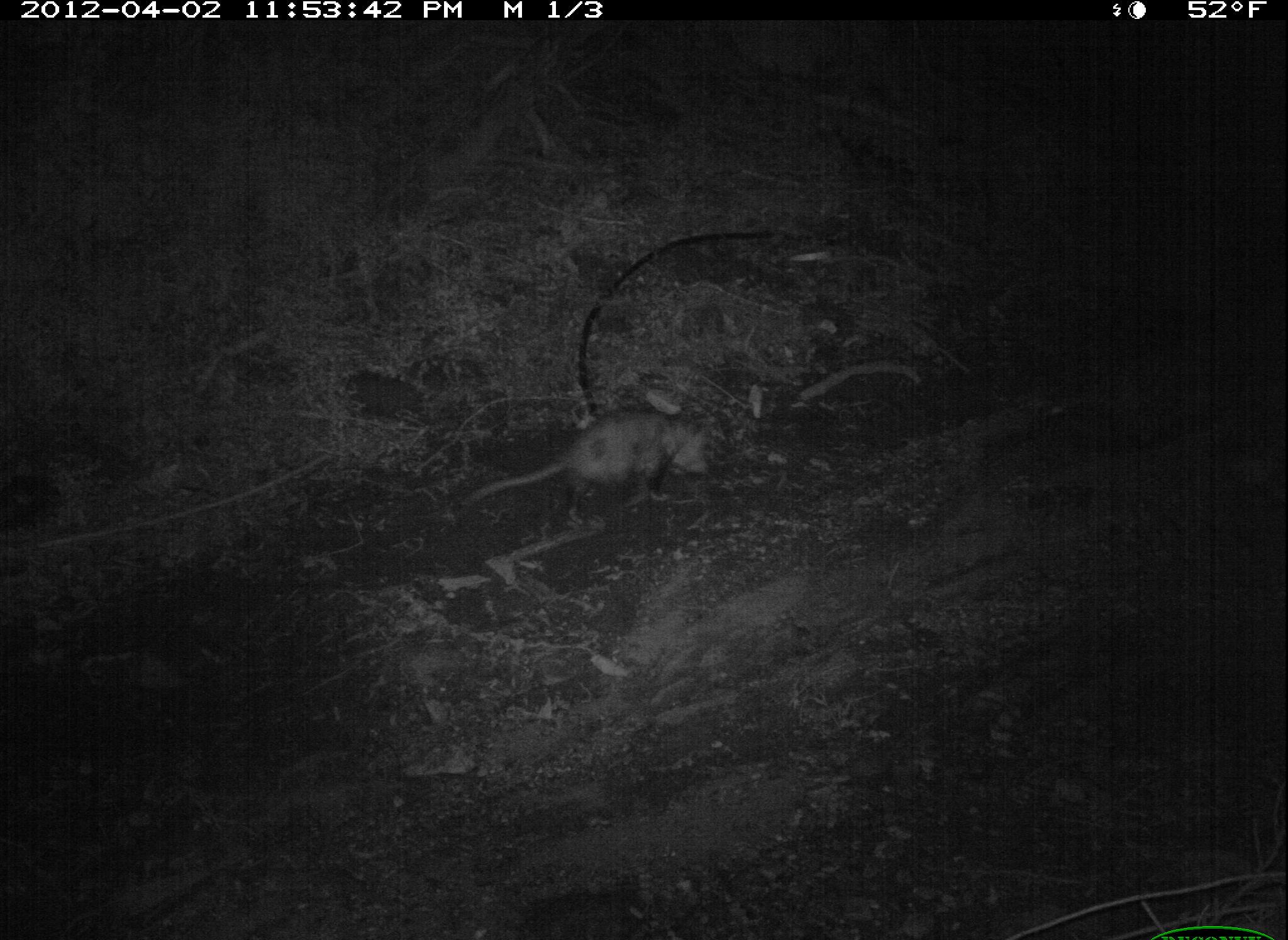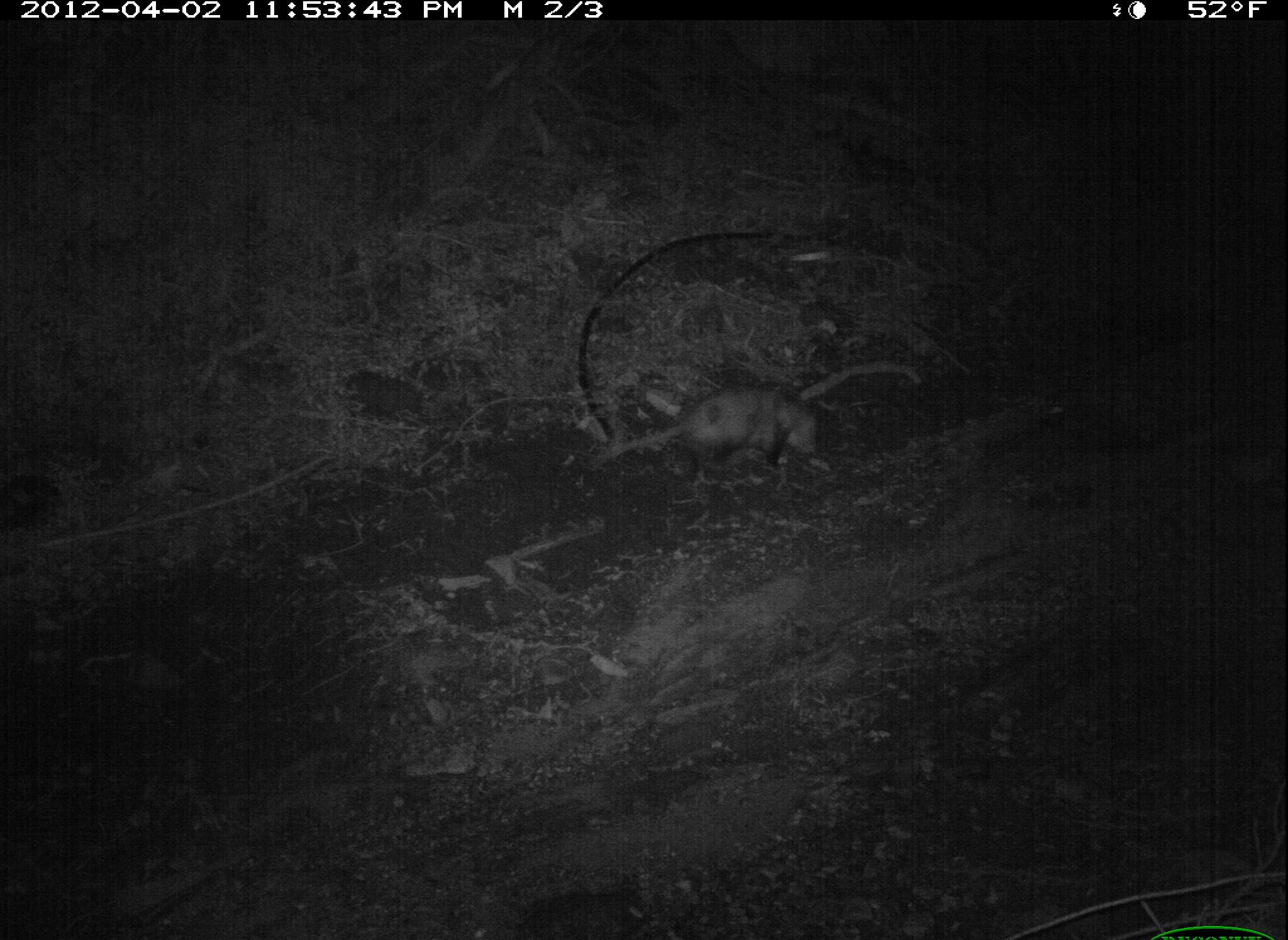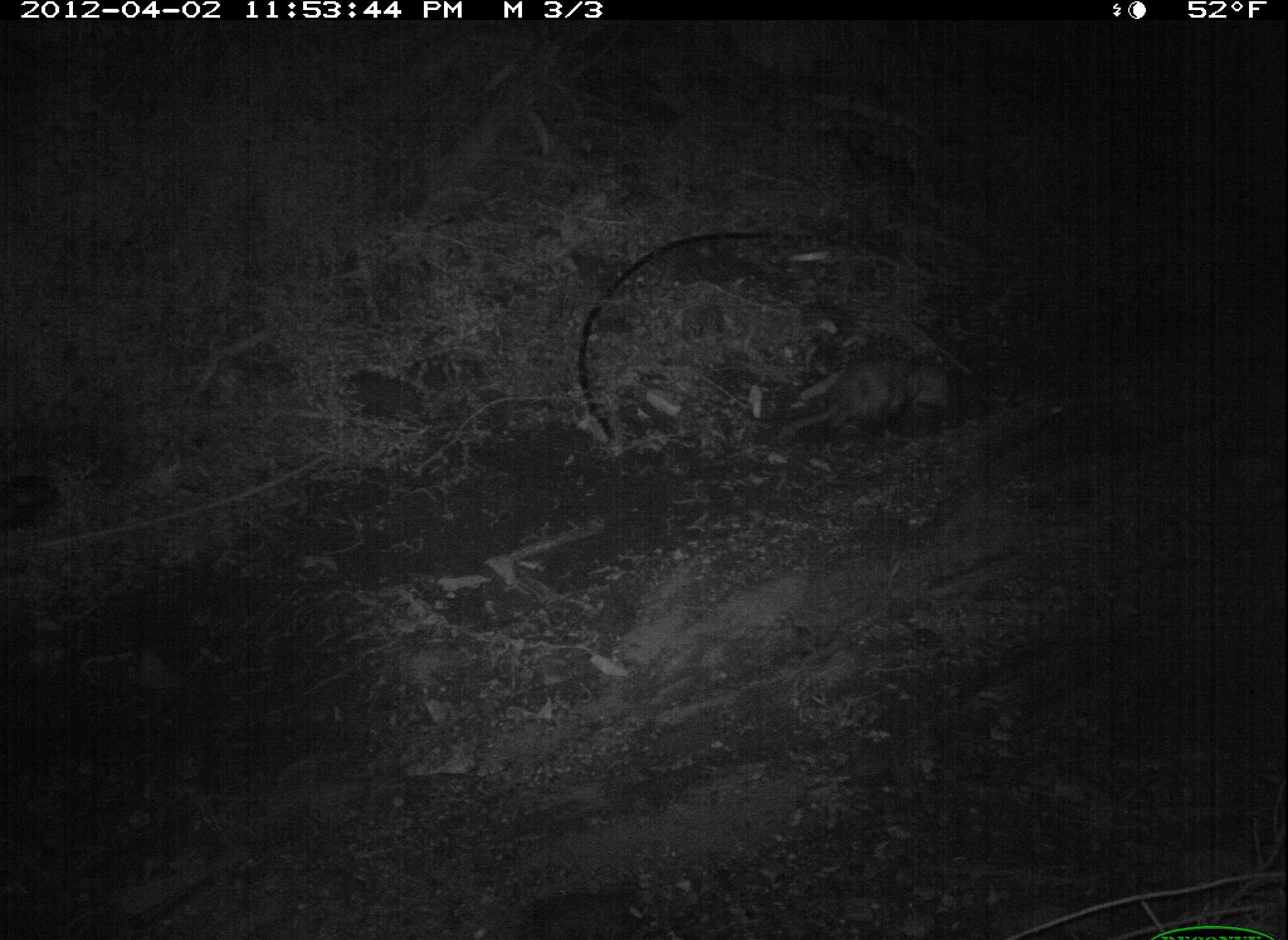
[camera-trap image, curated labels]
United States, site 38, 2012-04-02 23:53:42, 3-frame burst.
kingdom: Animalia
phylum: Chordata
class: Mammalia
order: Didelphimorphia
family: Didelphidae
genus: Didelphis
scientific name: Didelphis virginiana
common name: virginia opossum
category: opossum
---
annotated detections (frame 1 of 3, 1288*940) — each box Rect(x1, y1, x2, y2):
opossum: Rect(449, 401, 723, 536)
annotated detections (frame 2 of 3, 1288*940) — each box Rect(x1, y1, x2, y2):
opossum: Rect(580, 380, 836, 488)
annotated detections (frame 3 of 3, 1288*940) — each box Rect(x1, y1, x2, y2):
opossum: Rect(774, 343, 961, 453)